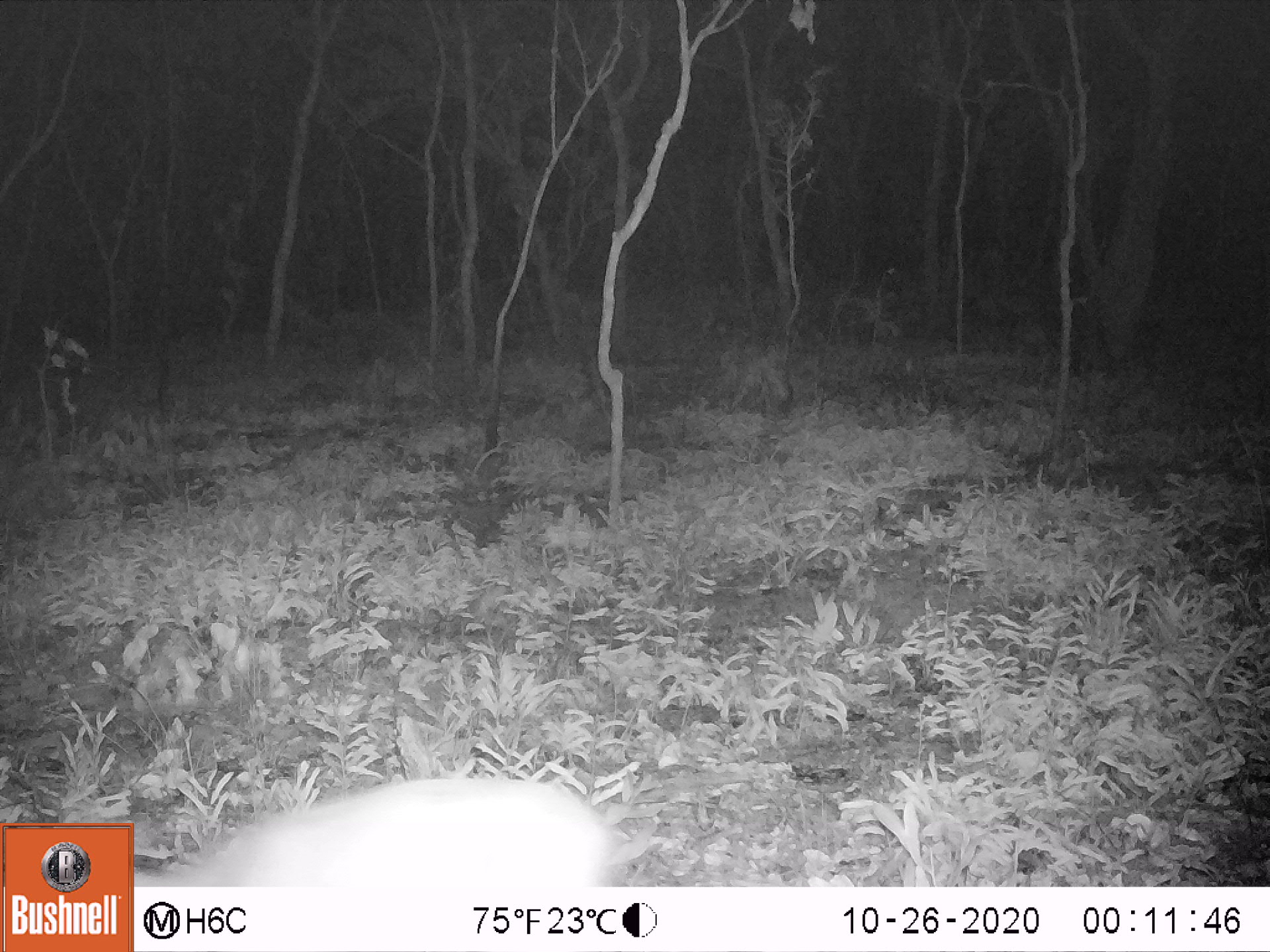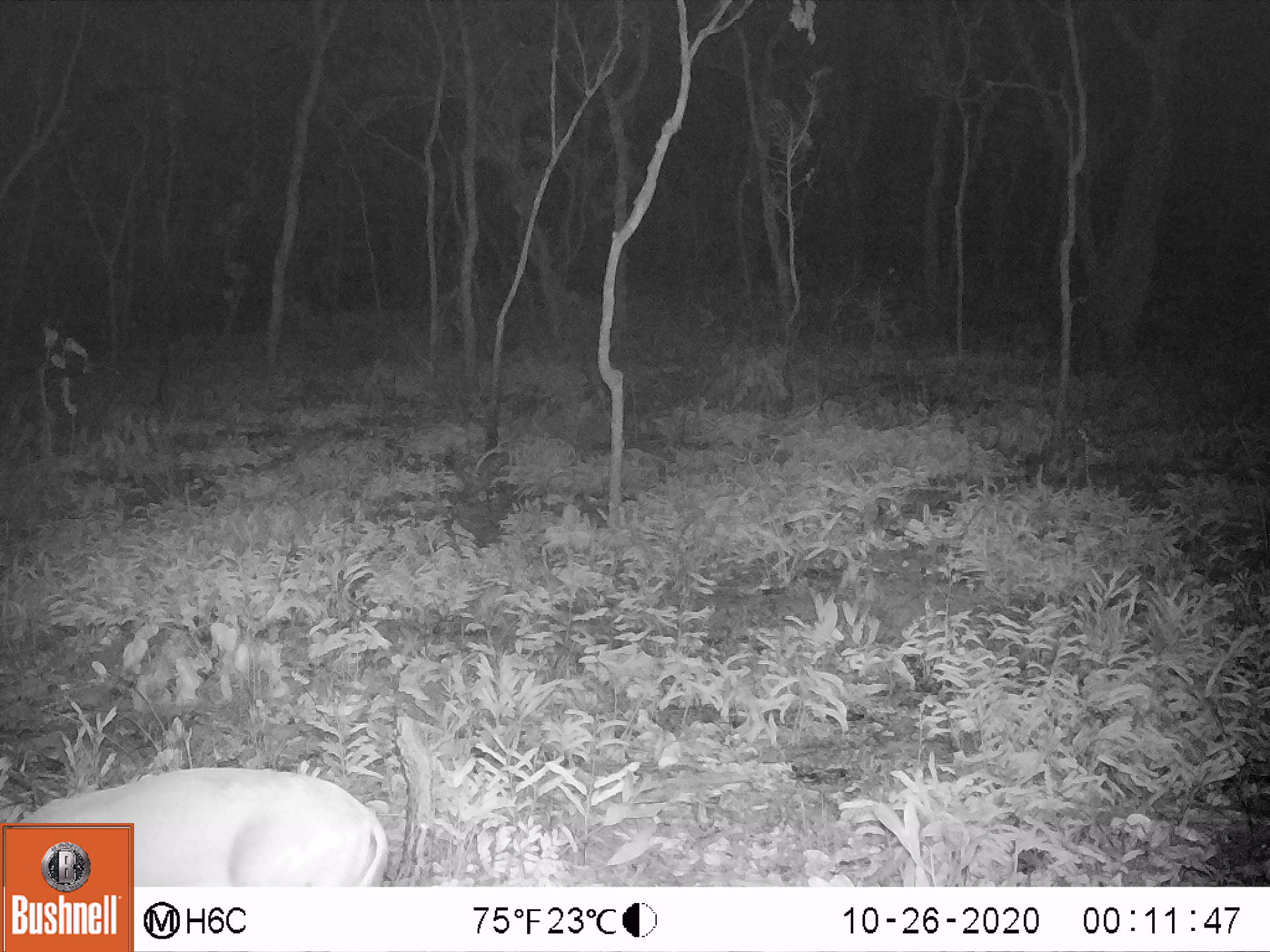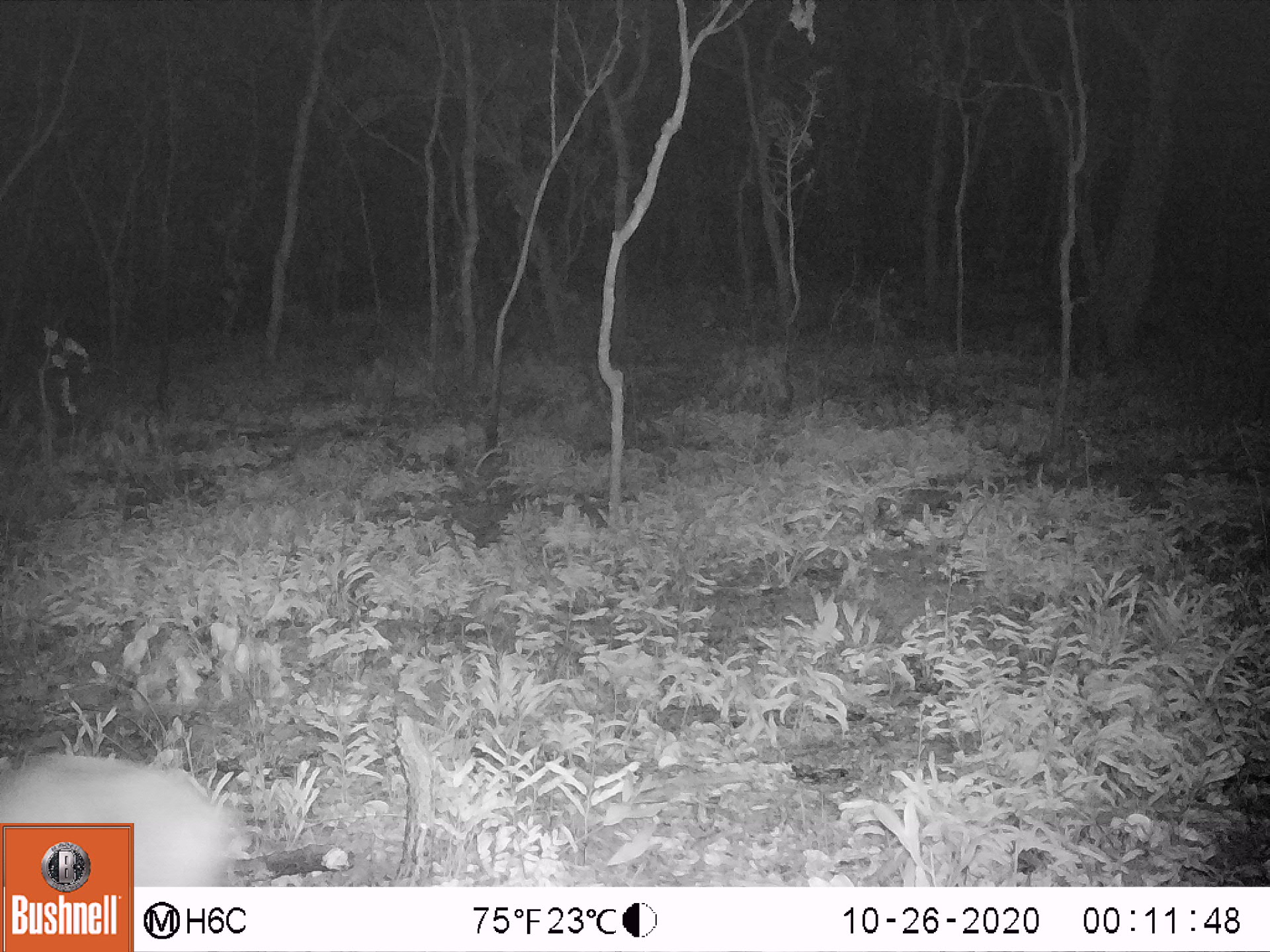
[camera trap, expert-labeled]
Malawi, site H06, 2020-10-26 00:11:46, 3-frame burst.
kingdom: Animalia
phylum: Chordata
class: Mammalia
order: Artiodactyla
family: Bovidae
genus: Sylvicapra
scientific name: Sylvicapra grimmia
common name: common duiker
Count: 1.